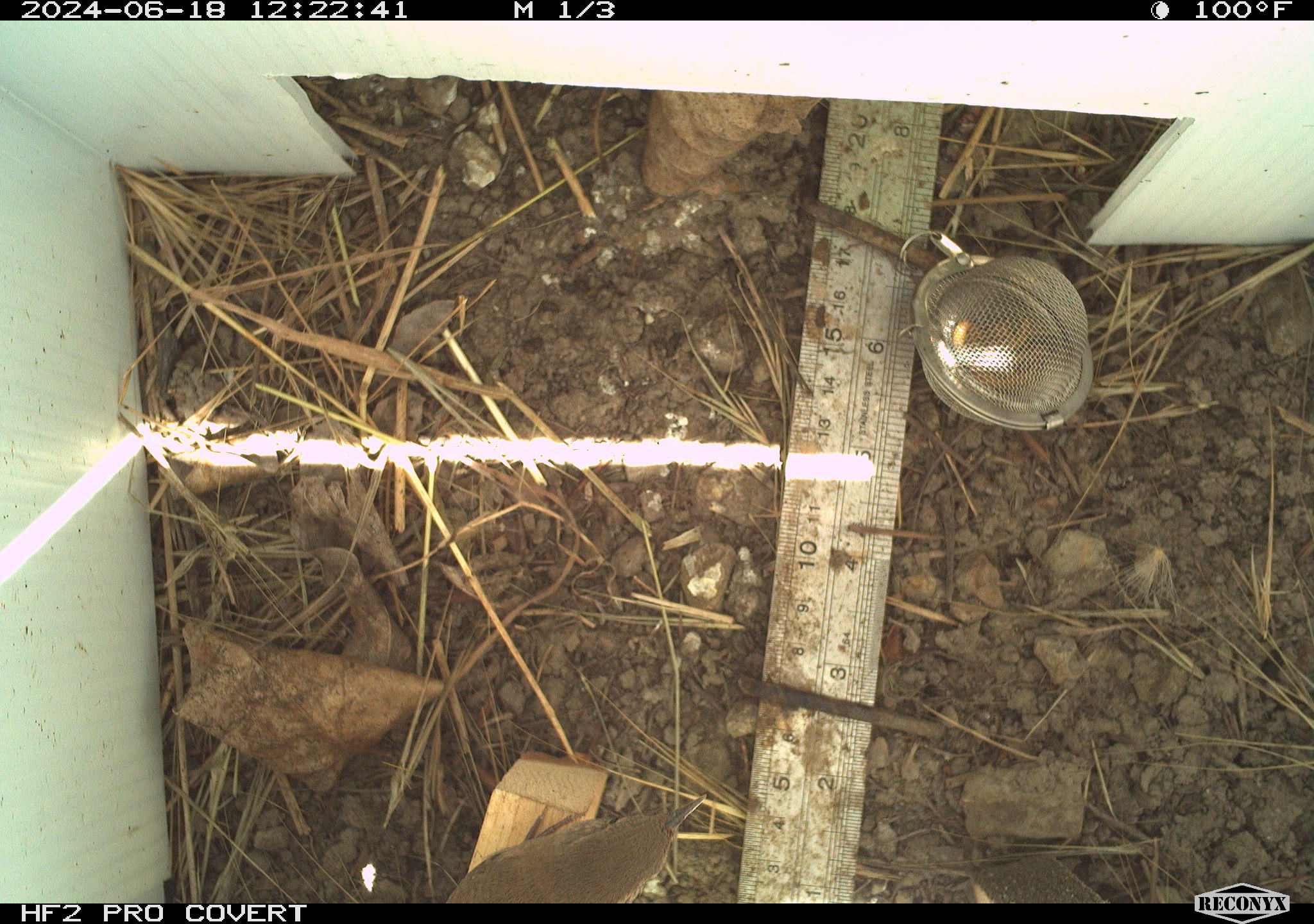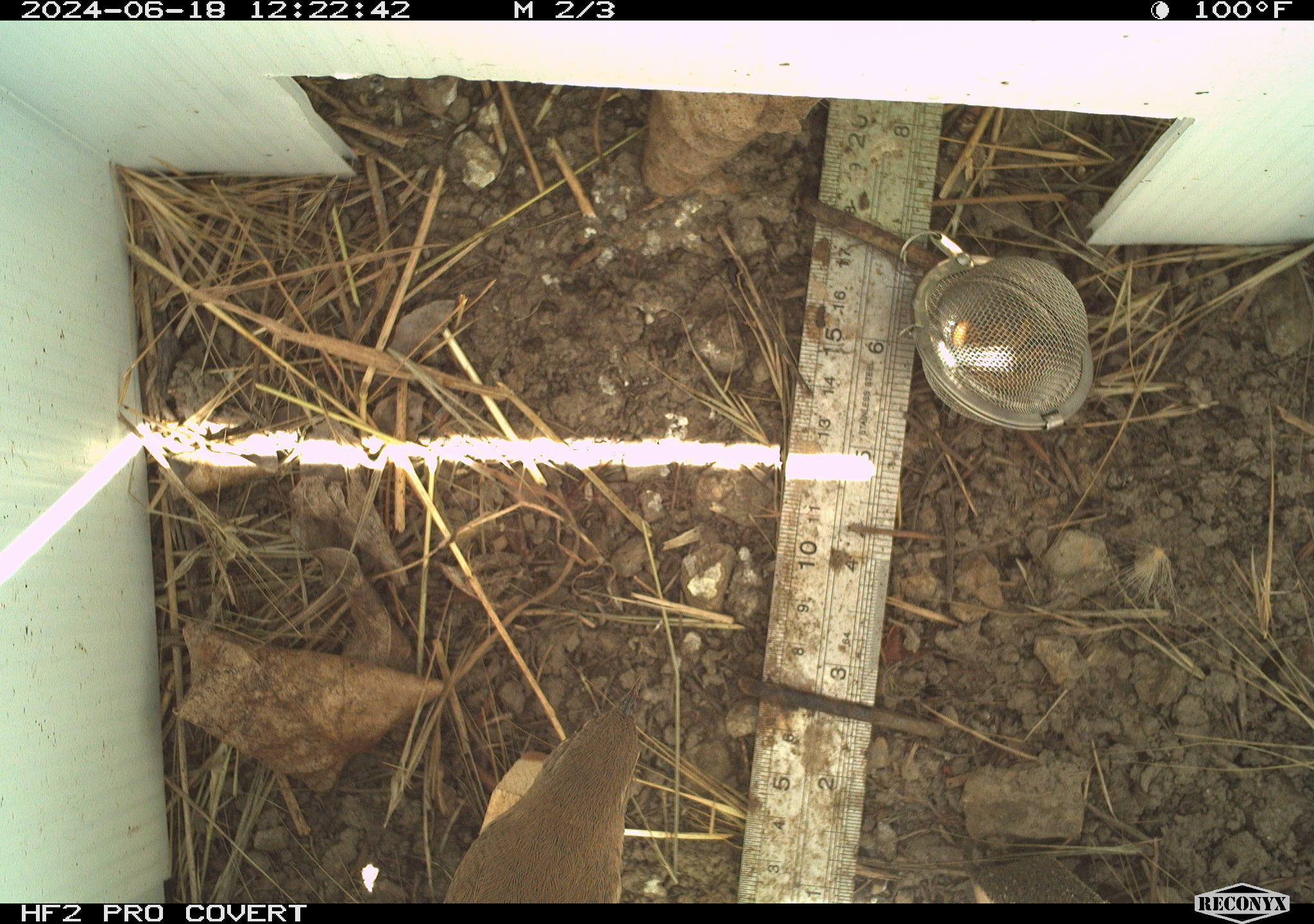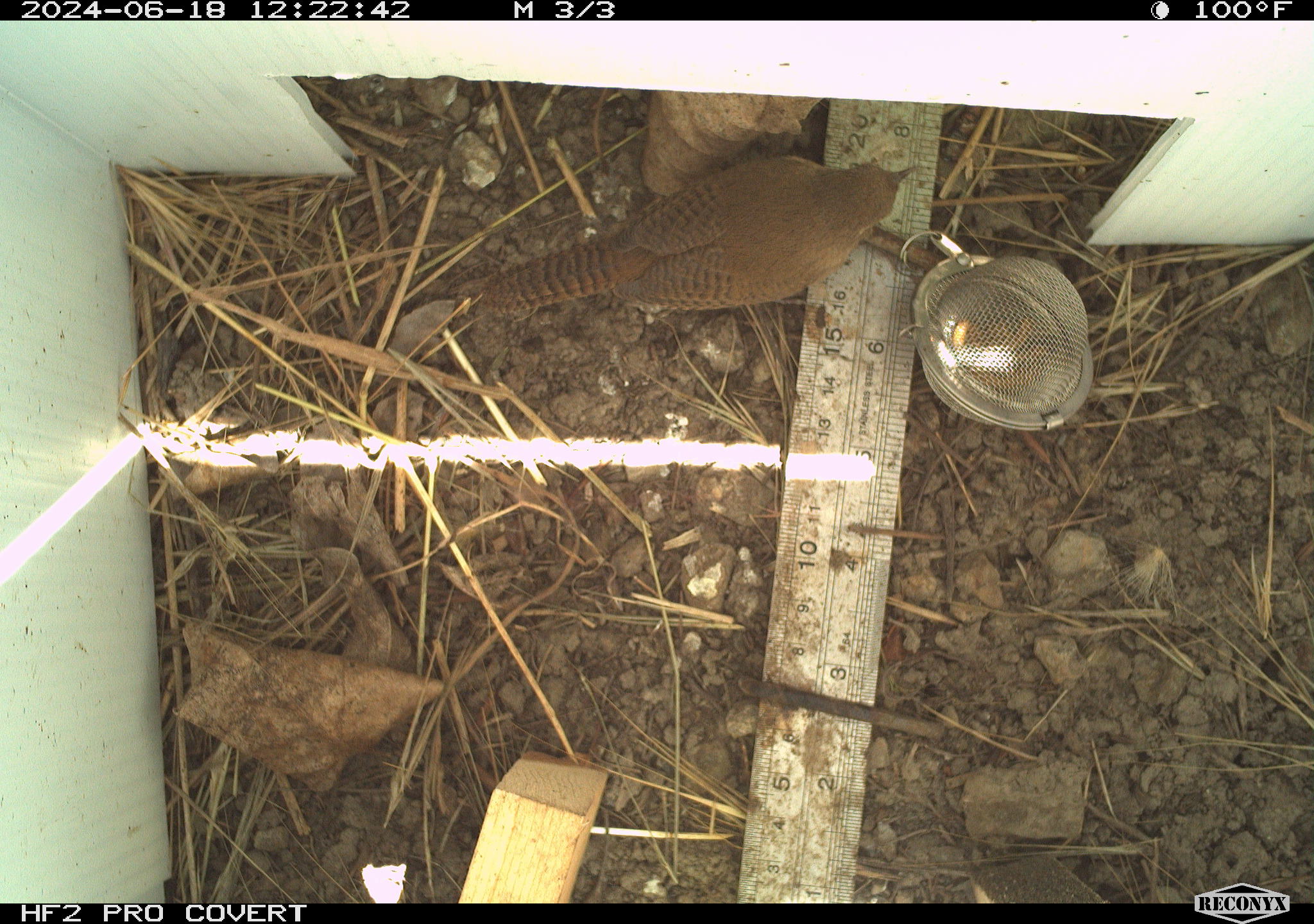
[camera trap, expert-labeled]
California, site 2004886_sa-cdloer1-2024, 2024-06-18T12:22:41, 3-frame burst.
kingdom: Animalia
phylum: Chordata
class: Aves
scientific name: Aves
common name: bird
Bird (Aves).